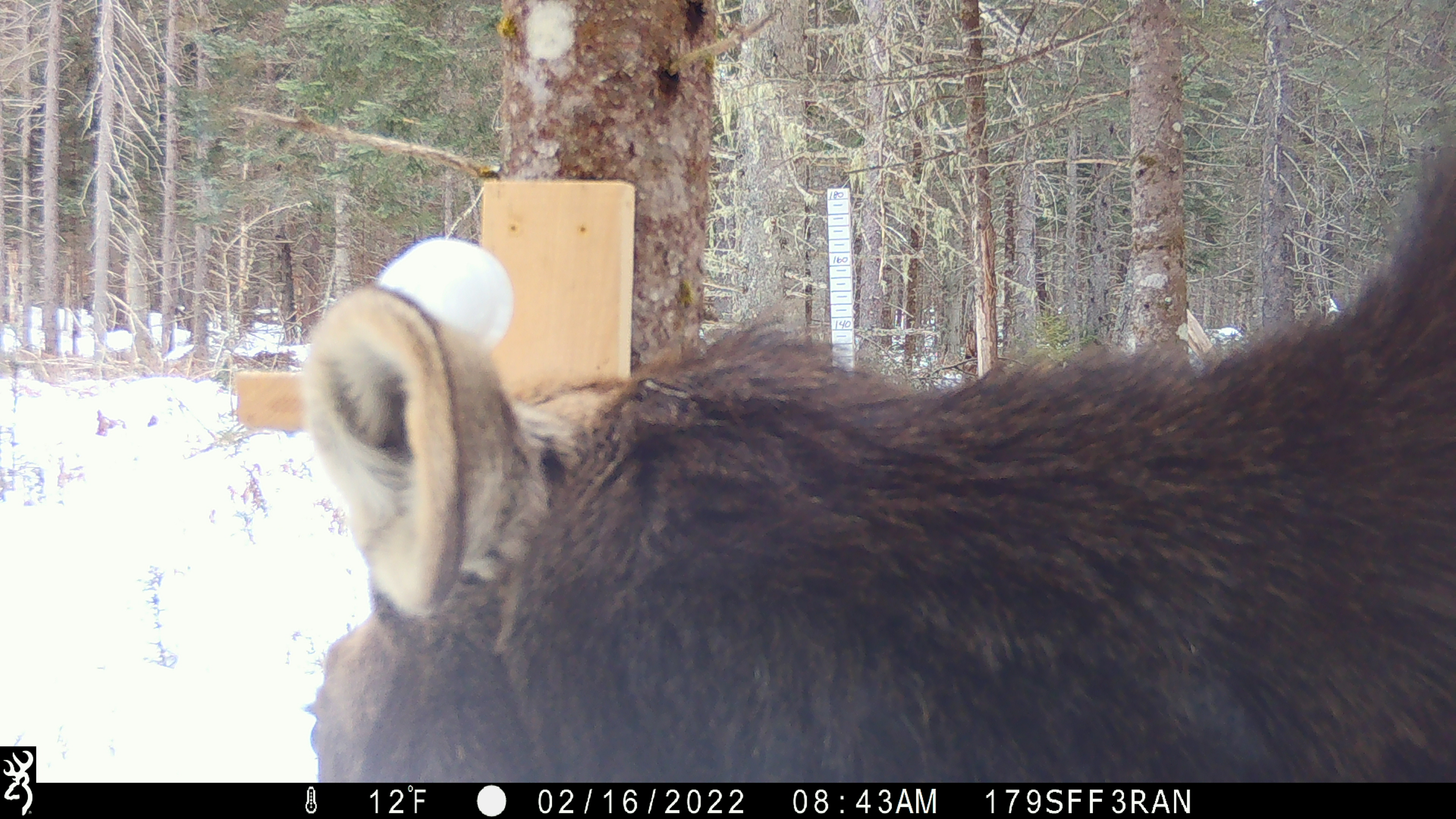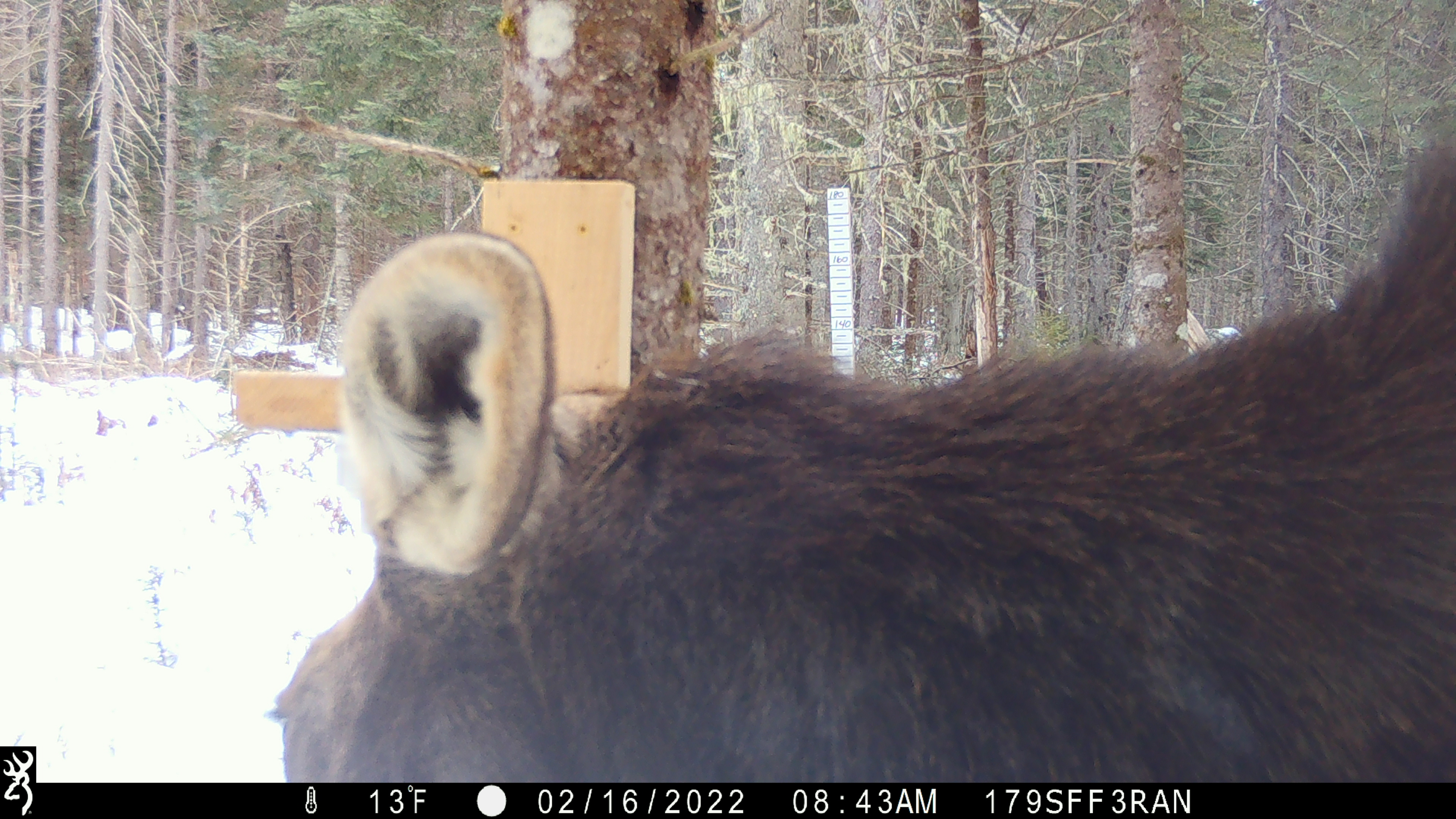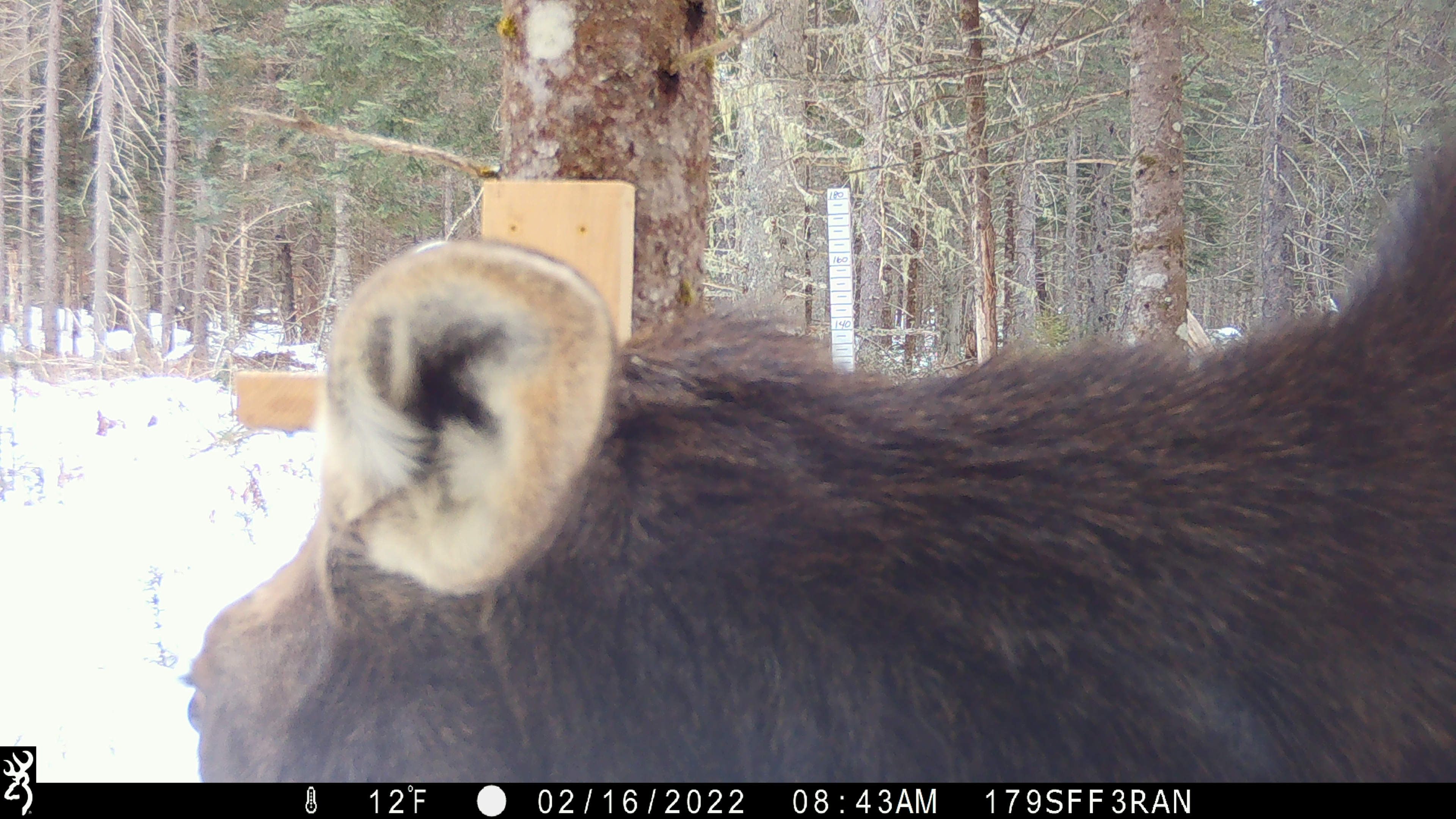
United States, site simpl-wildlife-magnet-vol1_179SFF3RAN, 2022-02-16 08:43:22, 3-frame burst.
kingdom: Animalia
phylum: Chordata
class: Mammalia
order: Artiodactyla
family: Cervidae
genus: Alces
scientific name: Alces alces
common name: moose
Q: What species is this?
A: Moose (Alces alces).